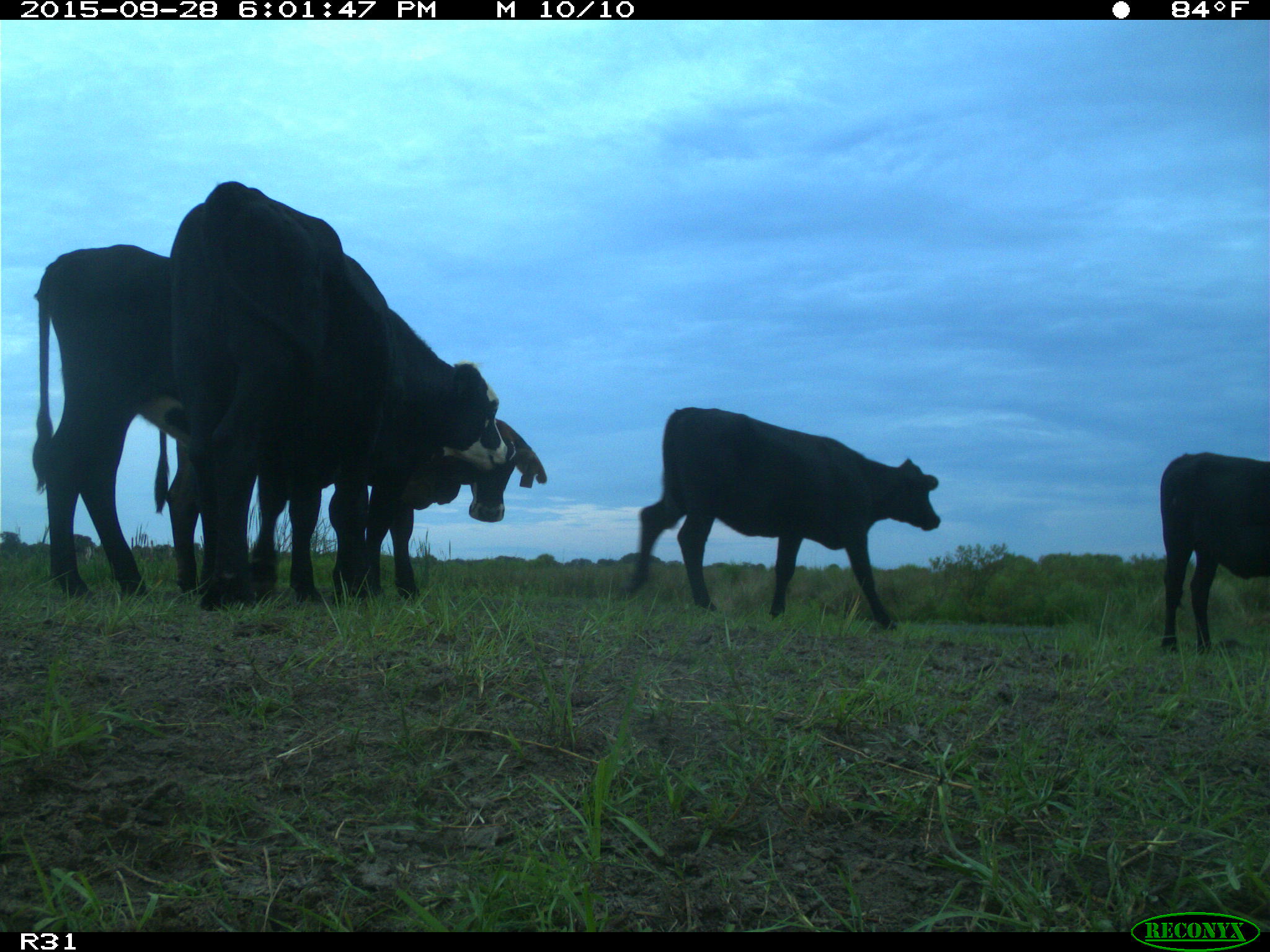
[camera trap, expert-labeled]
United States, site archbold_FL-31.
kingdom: Animalia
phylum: Chordata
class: Mammalia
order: Artiodactyla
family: Bovidae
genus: Bos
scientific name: Bos taurus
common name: domestic cow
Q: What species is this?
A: Bos taurus (domestic cow).